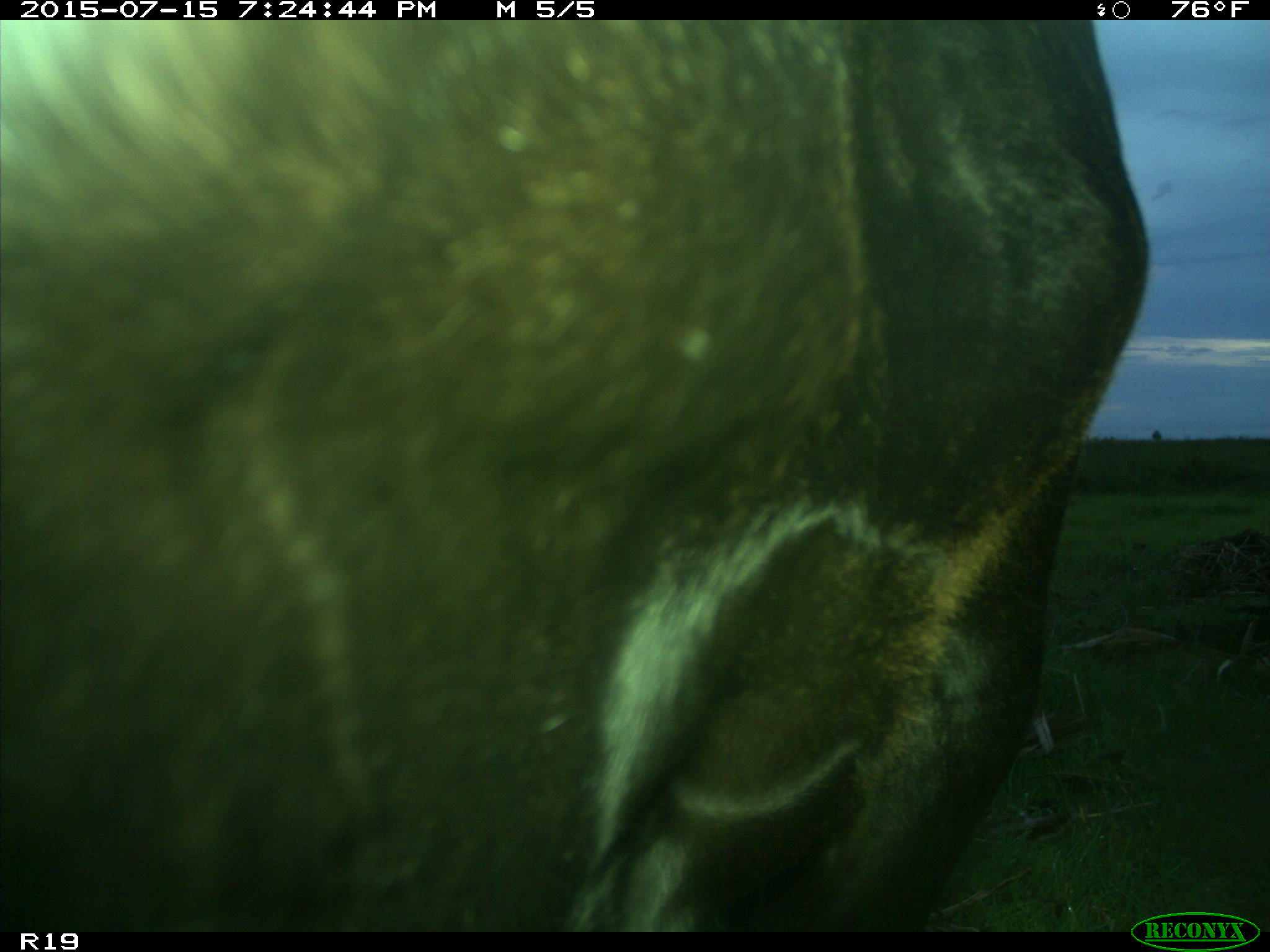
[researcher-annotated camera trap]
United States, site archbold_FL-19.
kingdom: Animalia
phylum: Chordata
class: Mammalia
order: Artiodactyla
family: Bovidae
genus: Bos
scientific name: Bos taurus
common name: domestic cow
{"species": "Bos taurus (domestic cow)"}